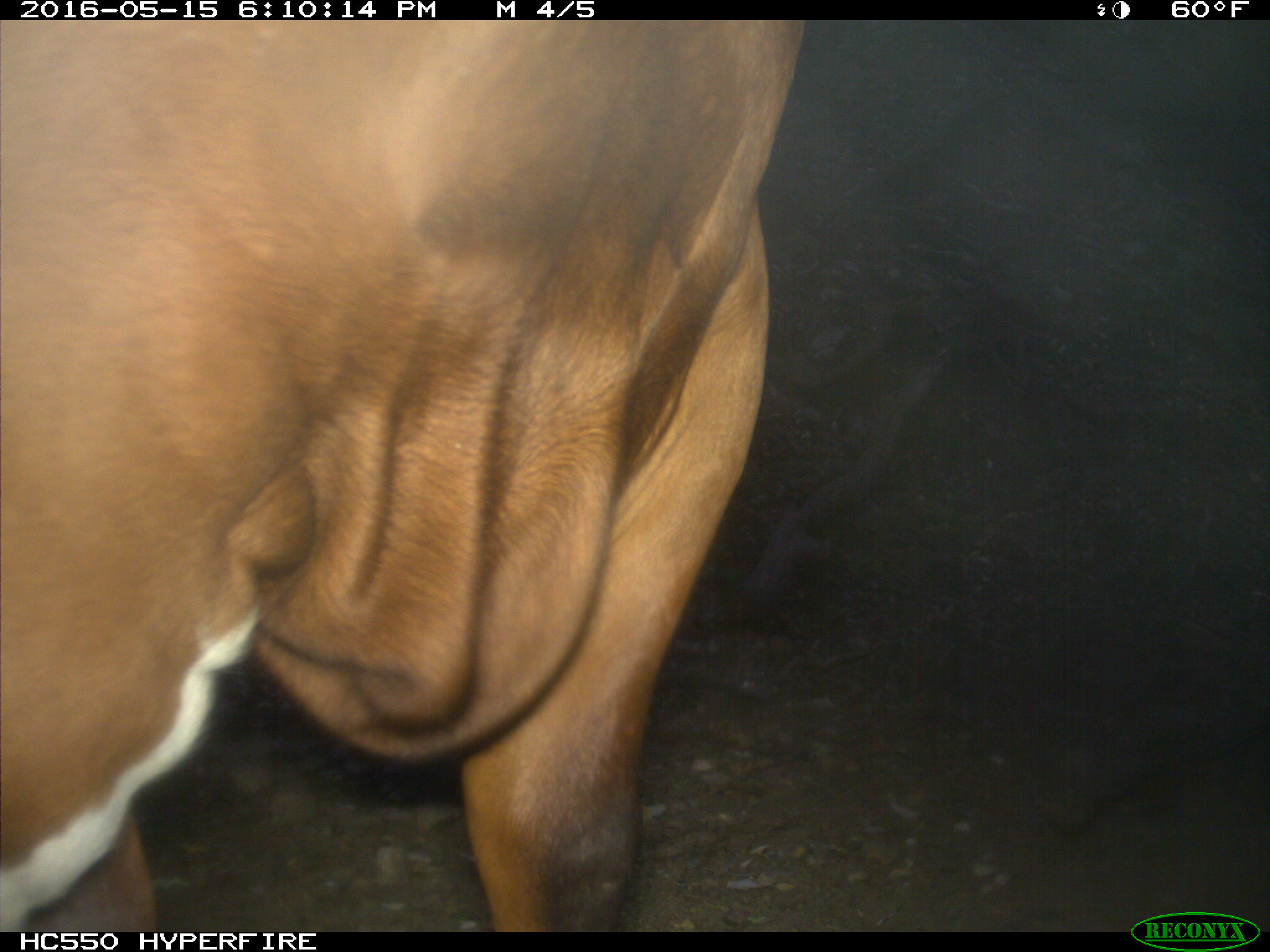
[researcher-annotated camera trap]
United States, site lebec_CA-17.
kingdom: Animalia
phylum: Chordata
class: Mammalia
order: Artiodactyla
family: Bovidae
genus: Bos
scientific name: Bos taurus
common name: domestic cow